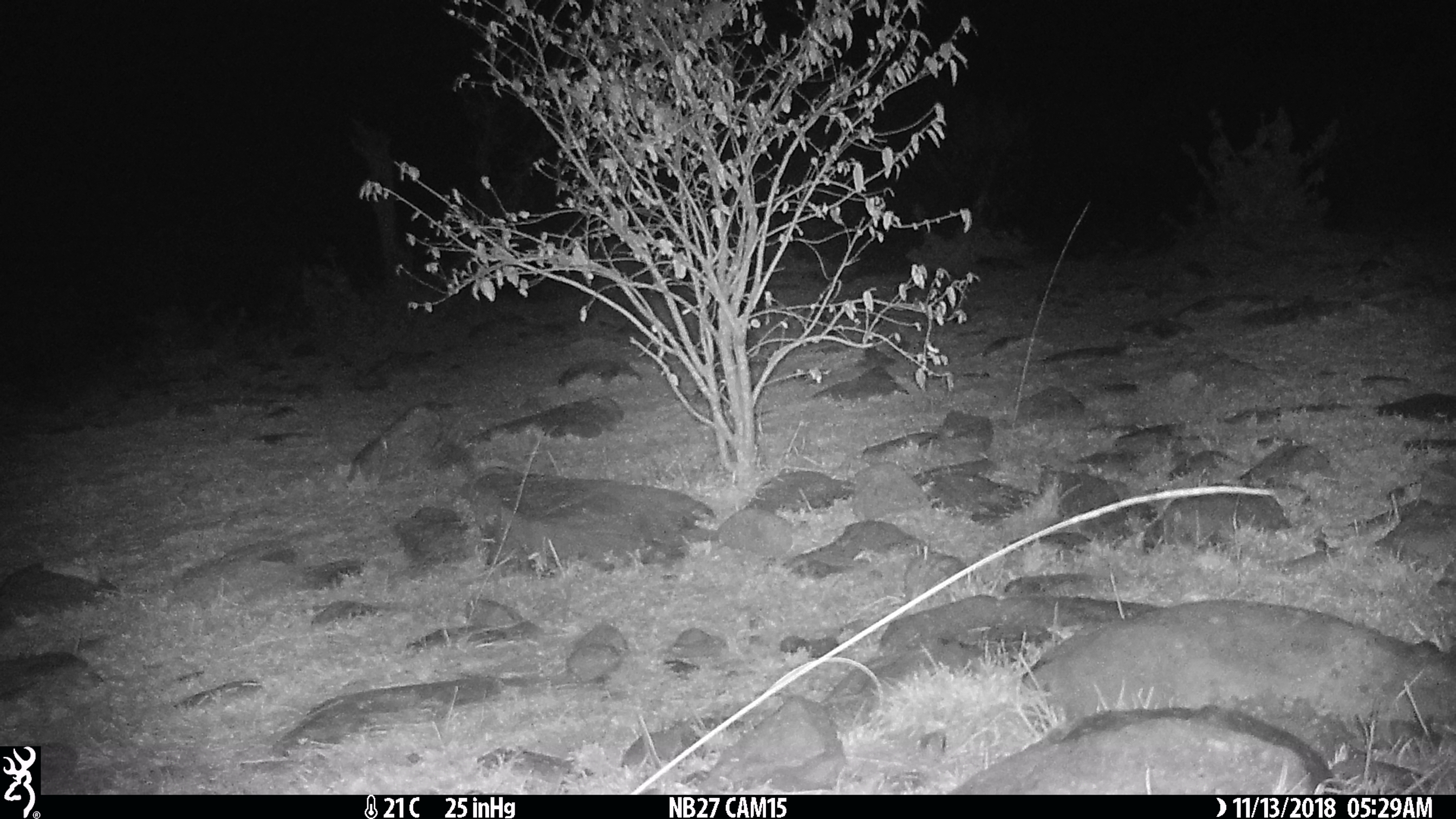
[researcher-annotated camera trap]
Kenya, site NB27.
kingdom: Animalia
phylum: Chordata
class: Mammalia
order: Lagomorpha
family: Leporidae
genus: Lepus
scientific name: Lepus capensis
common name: cape hare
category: hare